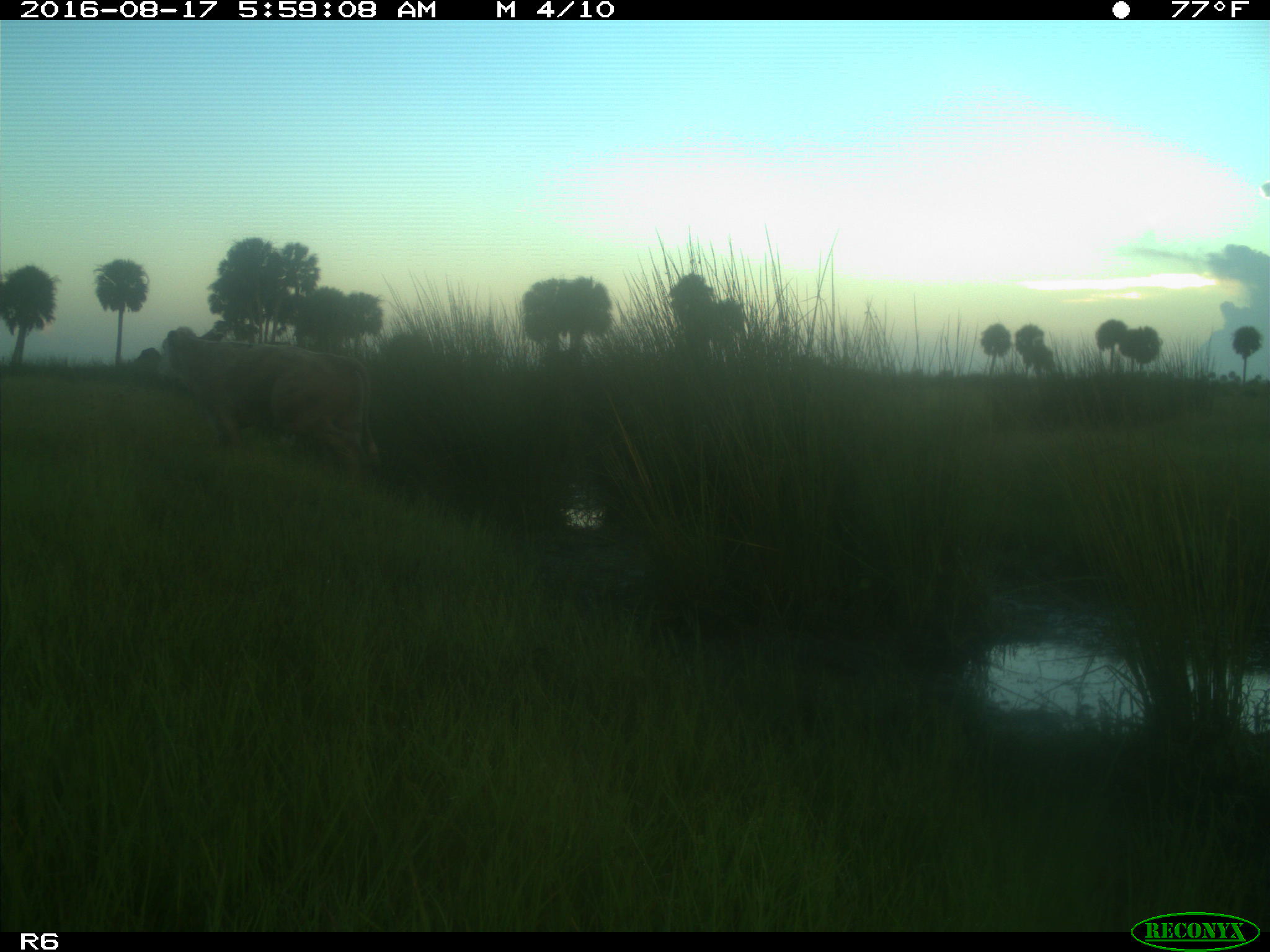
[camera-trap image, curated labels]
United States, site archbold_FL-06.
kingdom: Animalia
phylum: Chordata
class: Mammalia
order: Artiodactyla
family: Bovidae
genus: Bos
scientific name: Bos taurus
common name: domestic cow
Bos taurus (domestic cow).